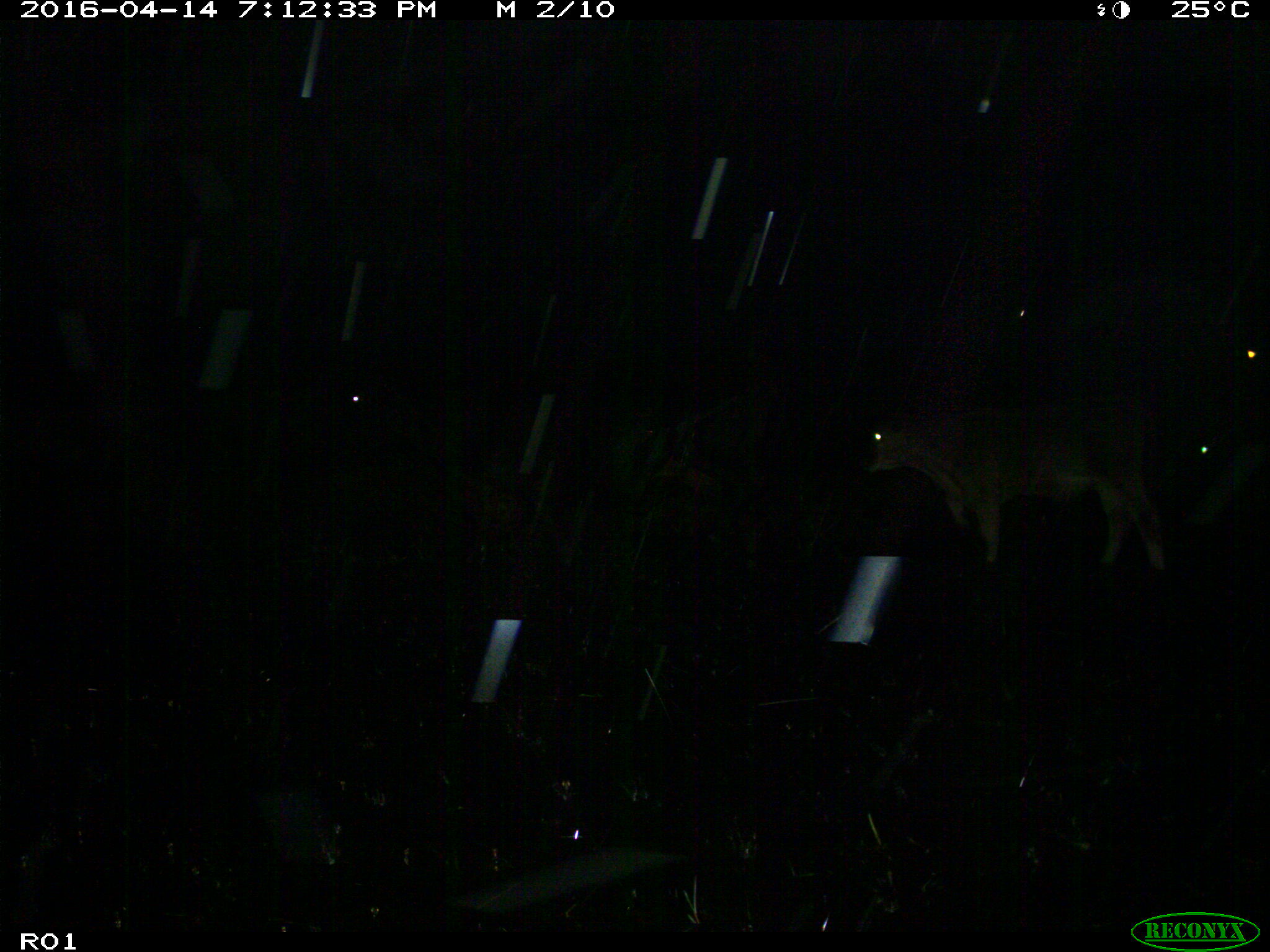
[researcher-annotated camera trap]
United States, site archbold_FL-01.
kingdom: Animalia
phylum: Chordata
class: Mammalia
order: Artiodactyla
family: Bovidae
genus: Bos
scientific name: Bos taurus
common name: domestic cow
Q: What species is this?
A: Bos taurus (domestic cow).